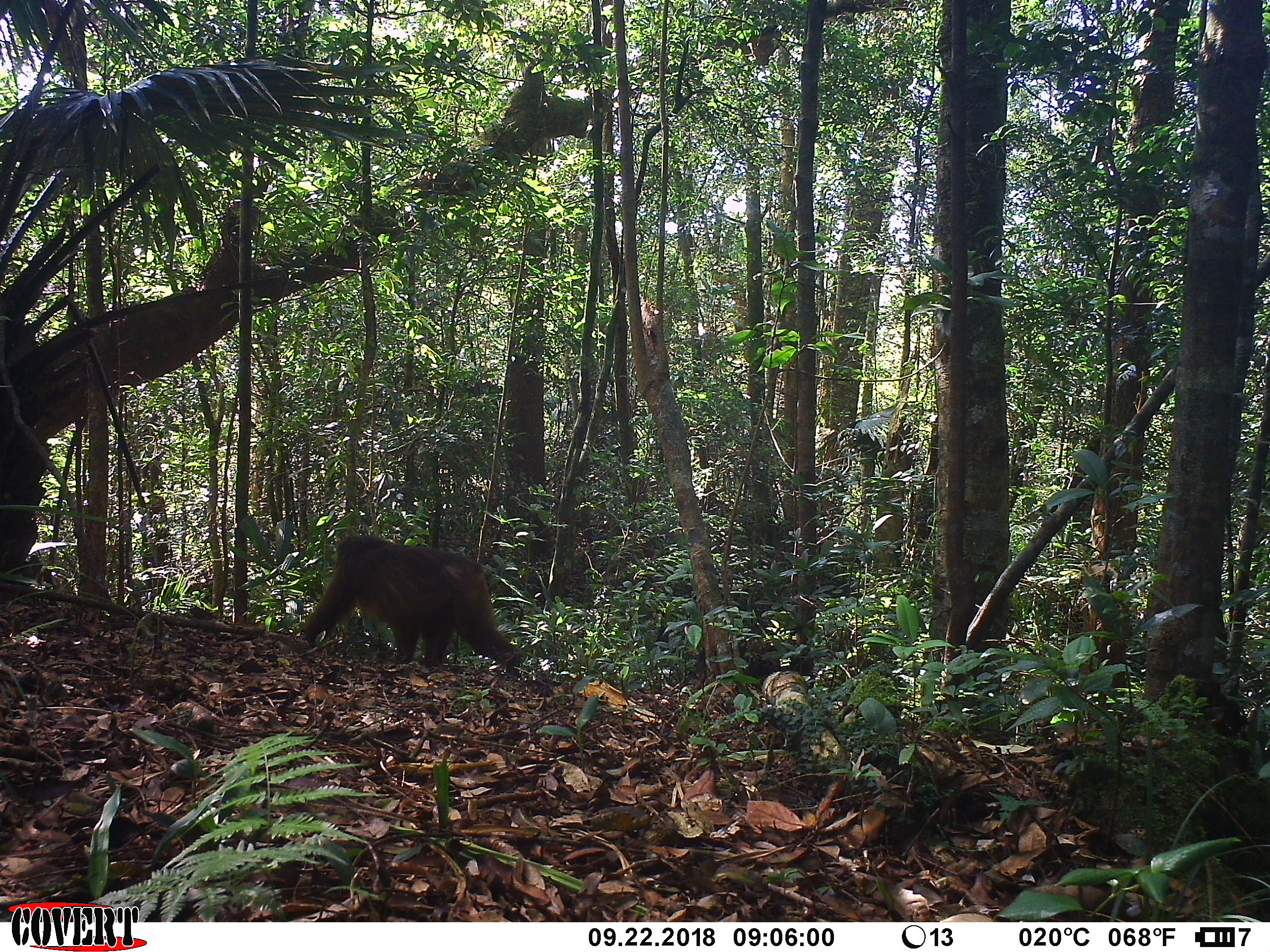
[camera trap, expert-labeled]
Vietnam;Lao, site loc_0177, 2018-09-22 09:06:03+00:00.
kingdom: Animalia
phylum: Chordata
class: Mammalia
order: Primates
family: Cercopithecidae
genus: Macaca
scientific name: Macaca arctoides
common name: stump-tailed macaque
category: stump tailed macaque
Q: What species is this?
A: Stump tailed macaque (stump-tailed macaque) (Macaca arctoides).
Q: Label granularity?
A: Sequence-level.